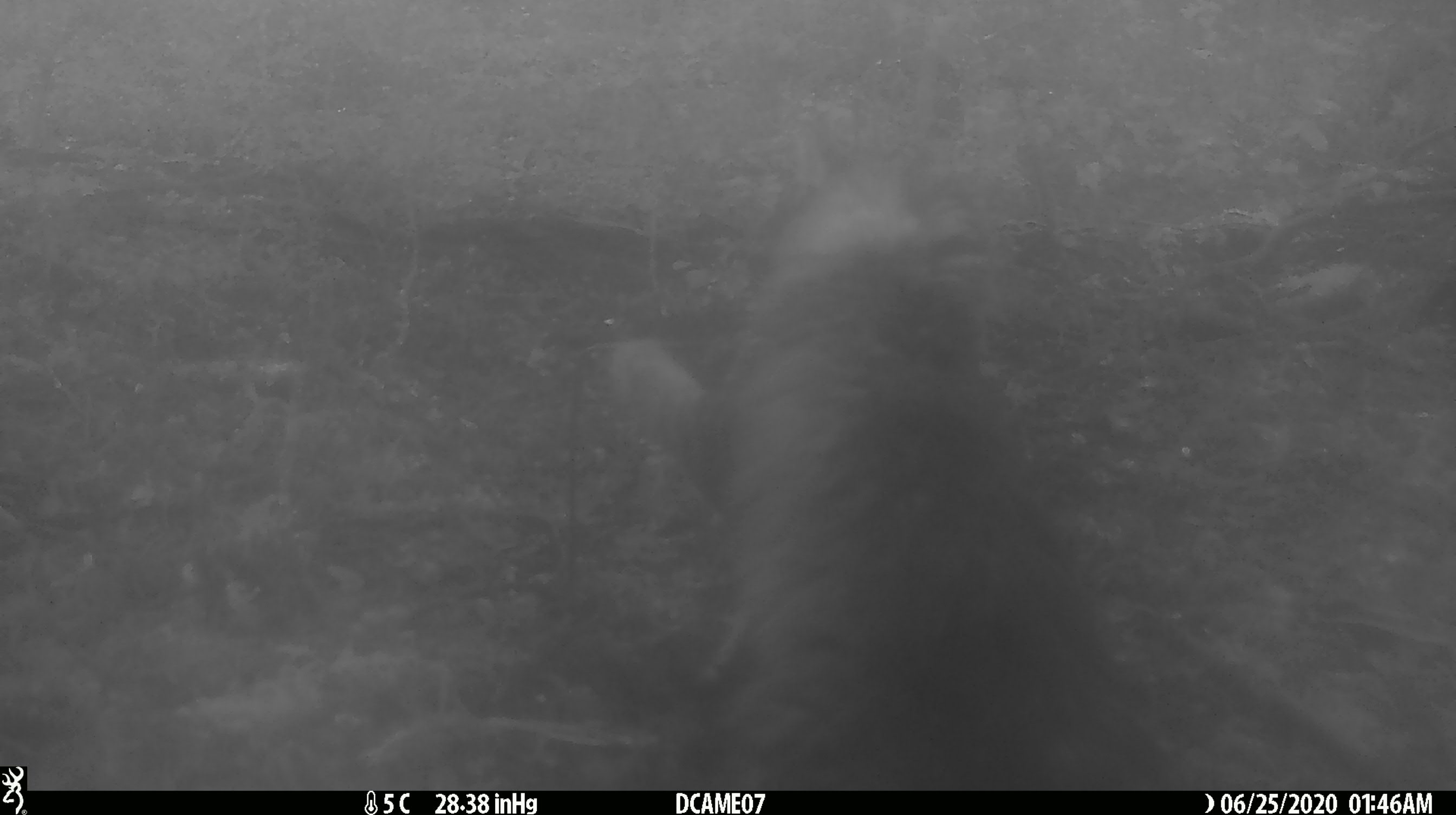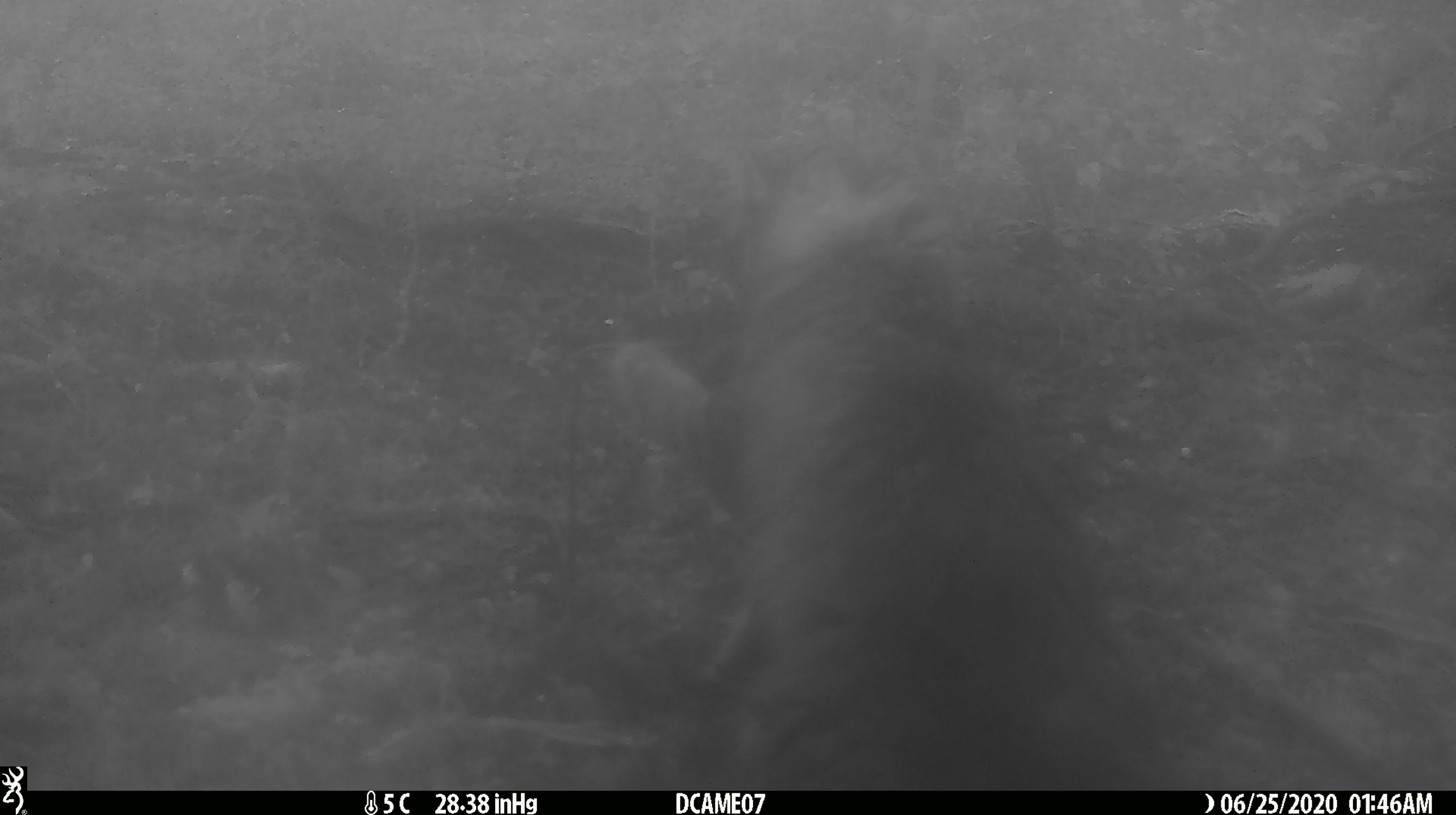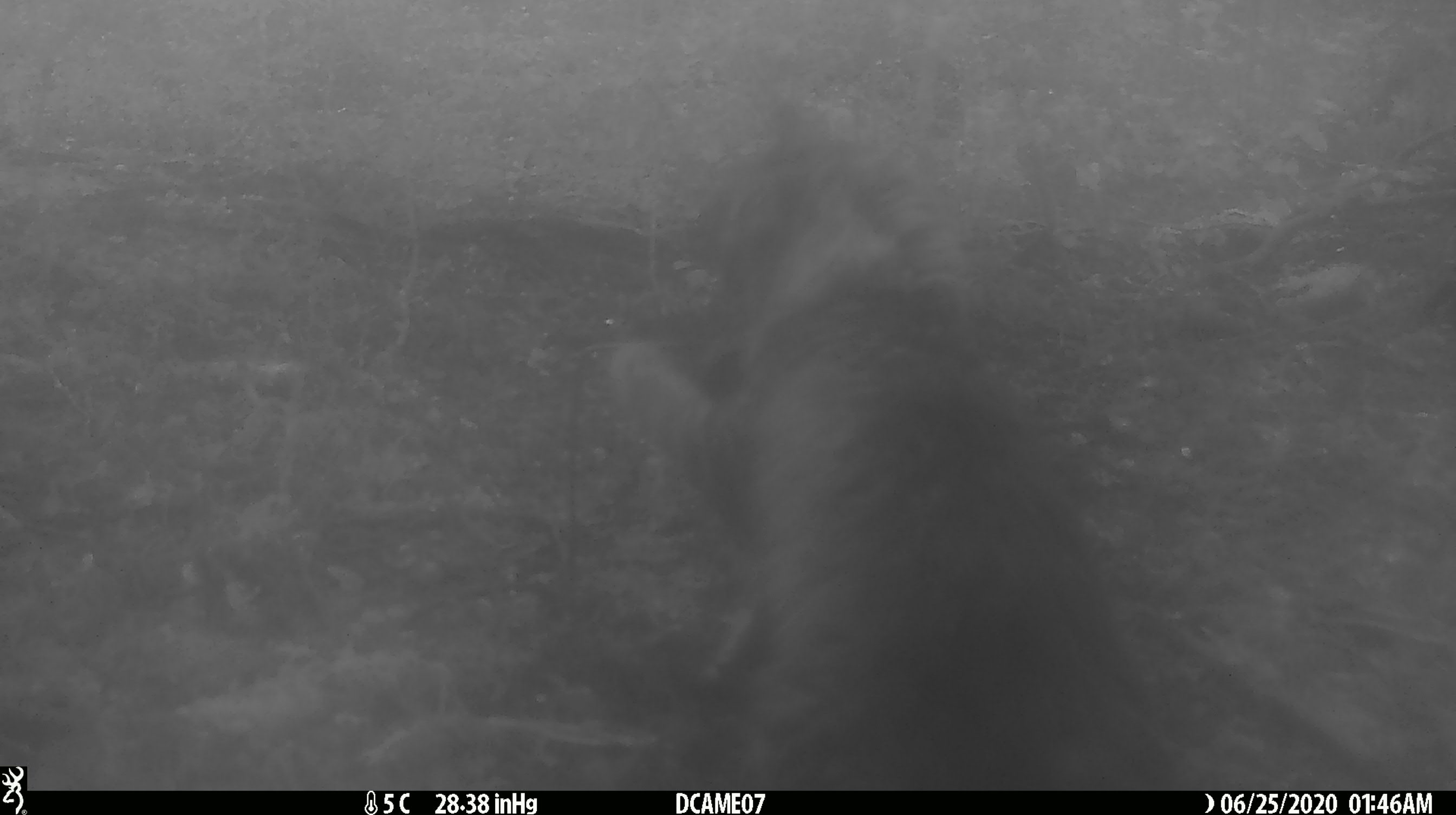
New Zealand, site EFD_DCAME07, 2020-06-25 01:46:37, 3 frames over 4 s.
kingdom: Animalia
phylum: Chordata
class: Mammalia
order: Carnivora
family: Felidae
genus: Felis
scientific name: Felis catus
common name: domestic cat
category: cat